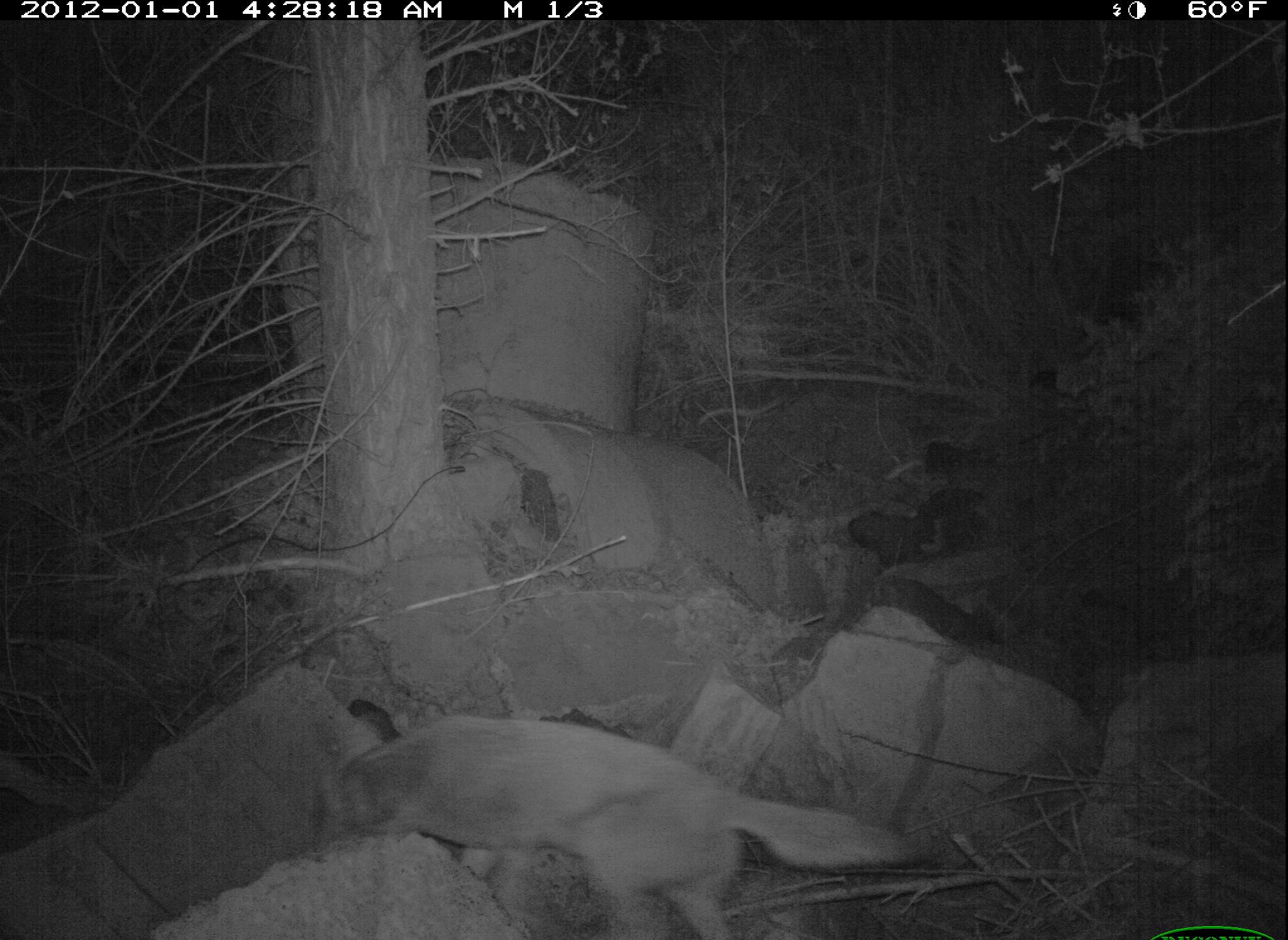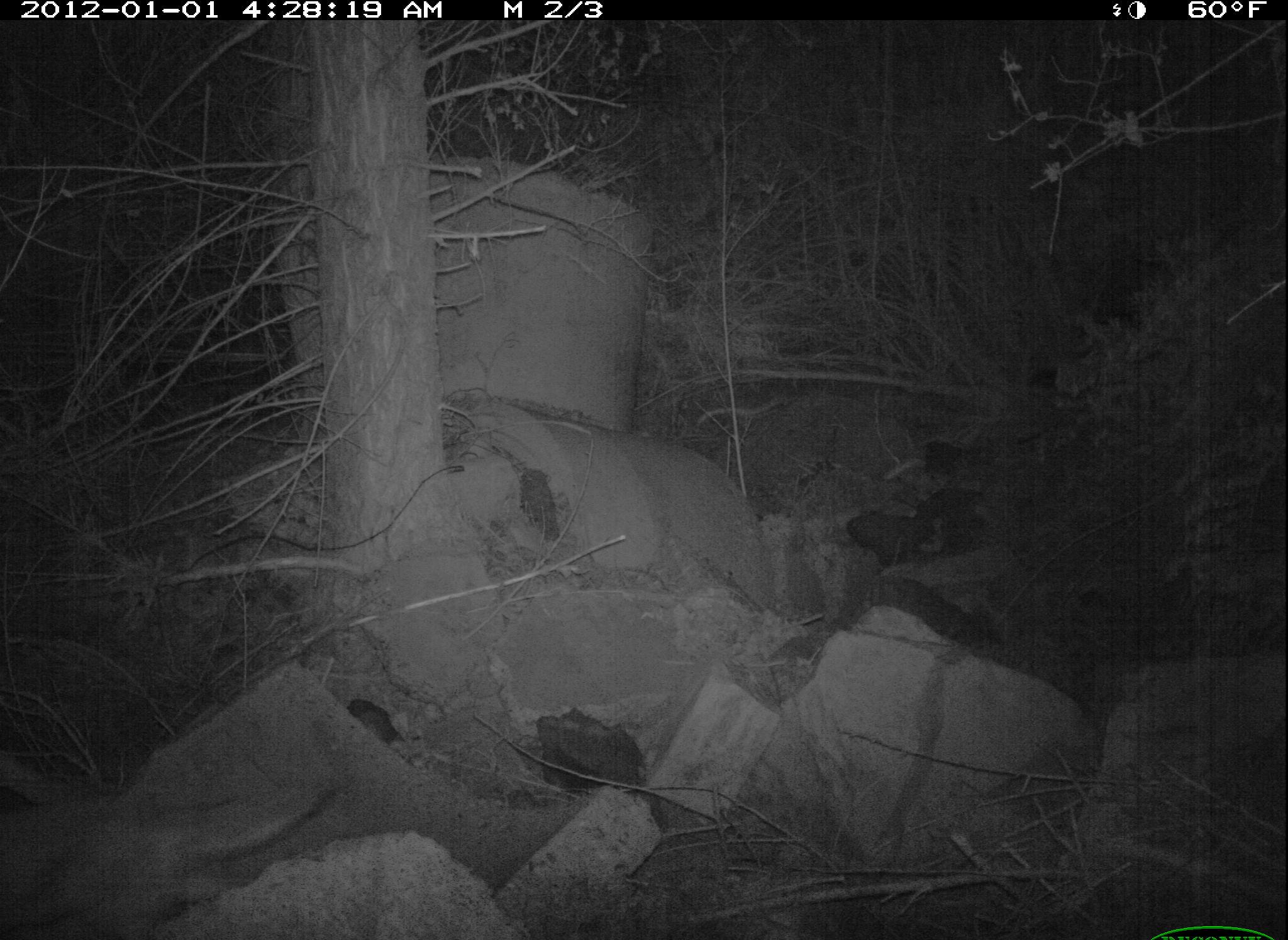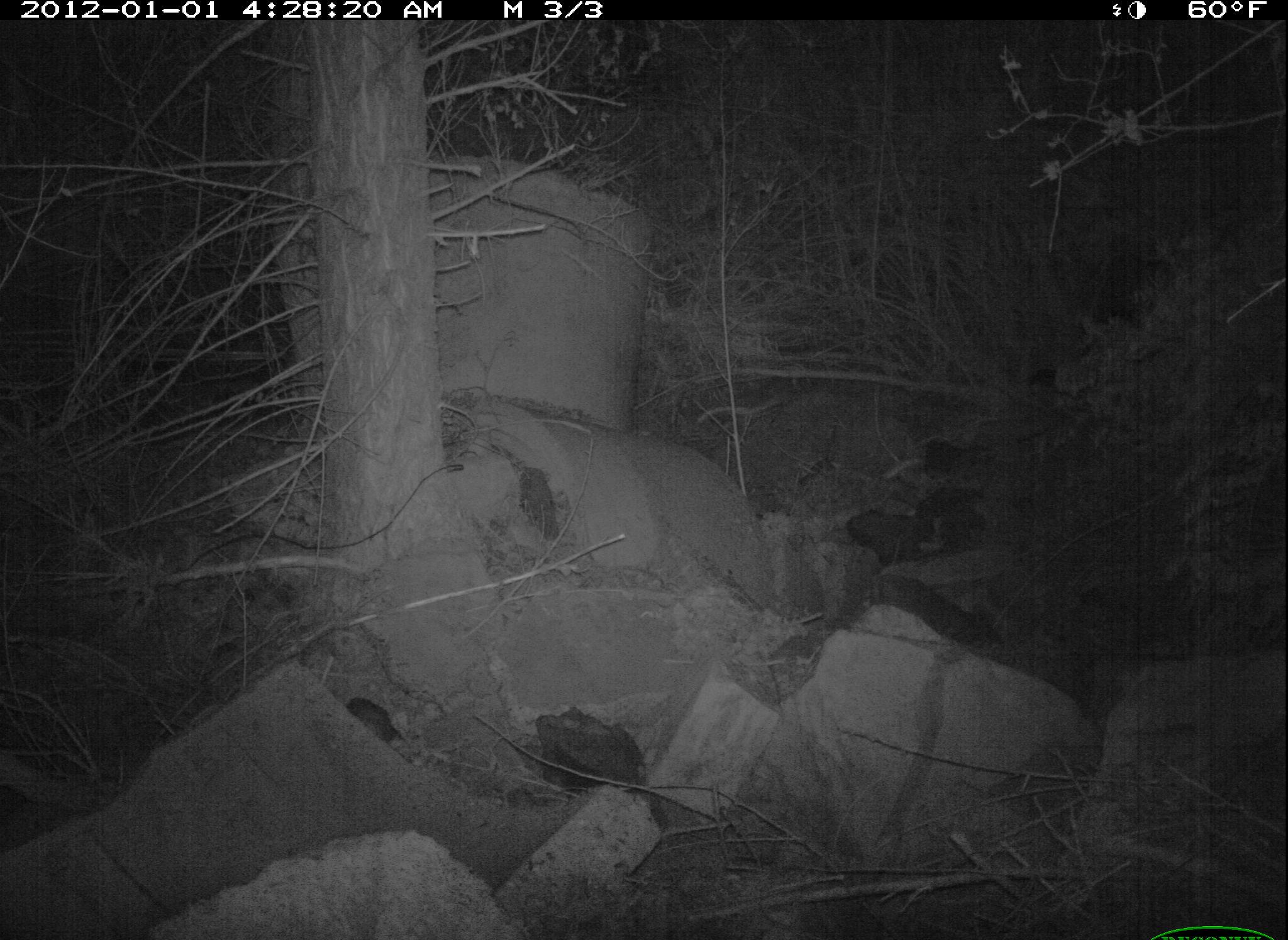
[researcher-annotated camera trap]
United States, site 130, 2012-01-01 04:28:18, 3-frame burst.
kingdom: Animalia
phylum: Chordata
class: Mammalia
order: Carnivora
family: Canidae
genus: Canis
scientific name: Canis latrans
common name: coyote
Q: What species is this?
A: Coyote (Canis latrans).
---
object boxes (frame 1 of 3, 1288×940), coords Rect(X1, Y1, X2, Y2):
coyote: Rect(290, 676, 916, 920)